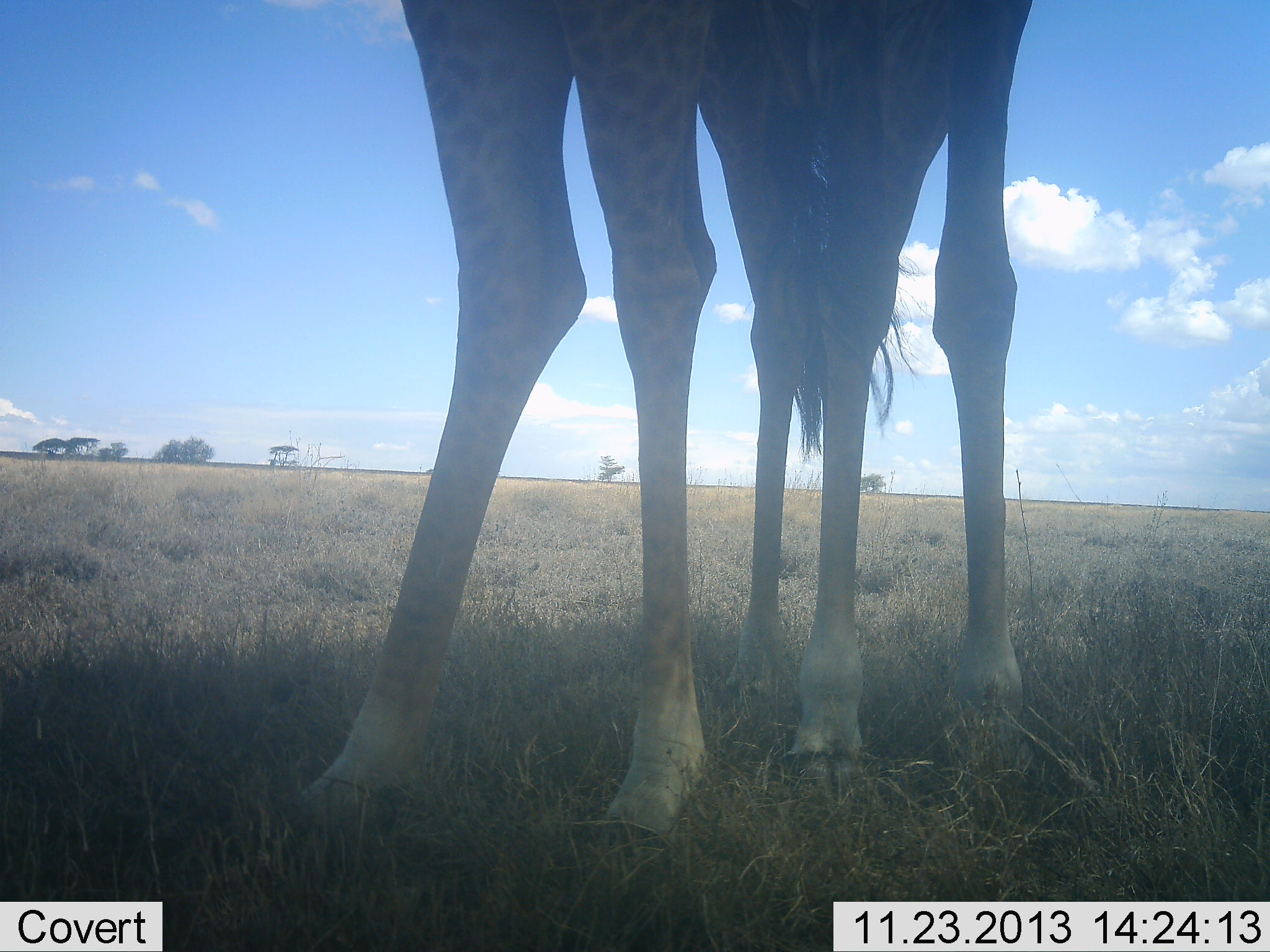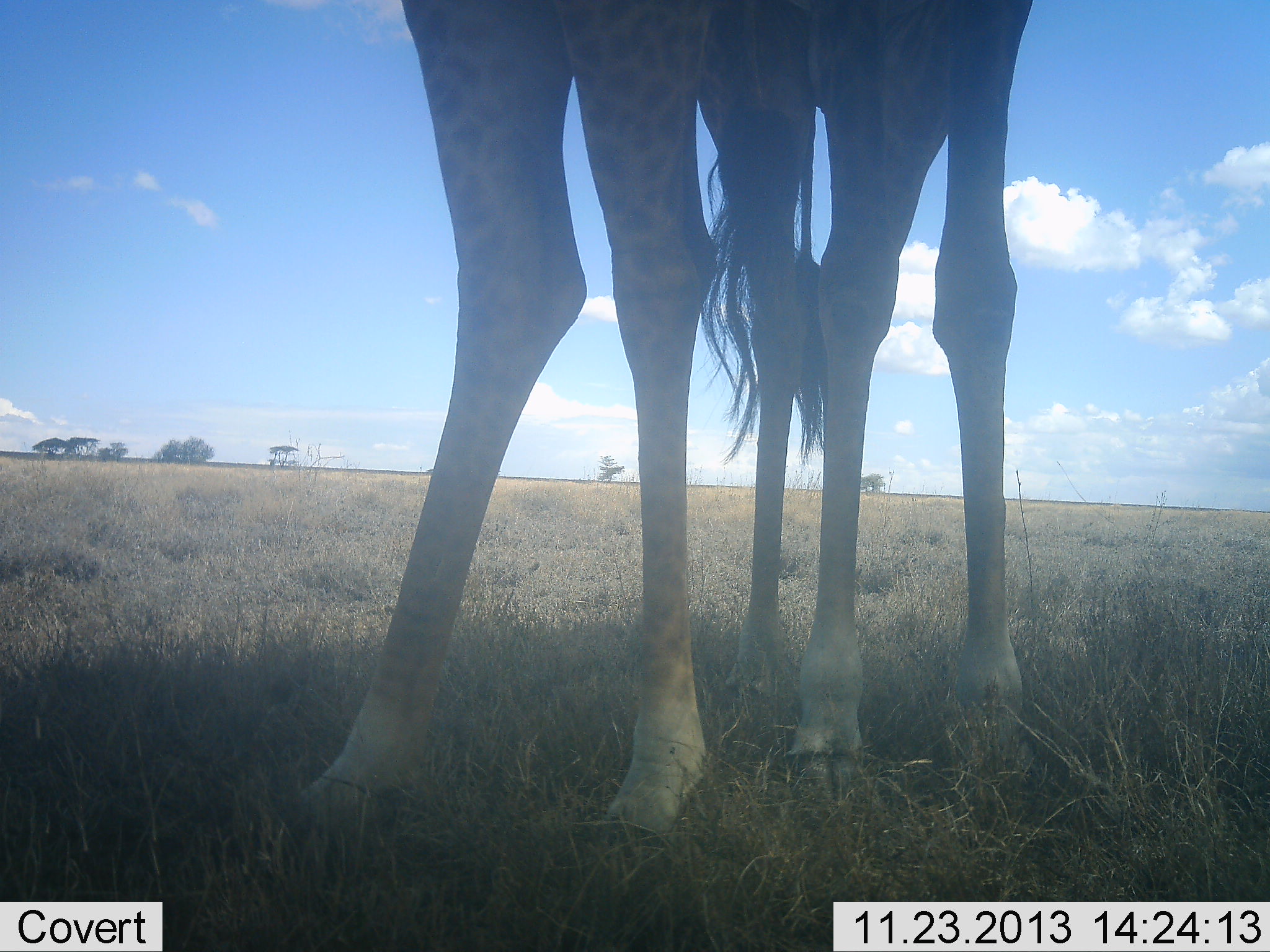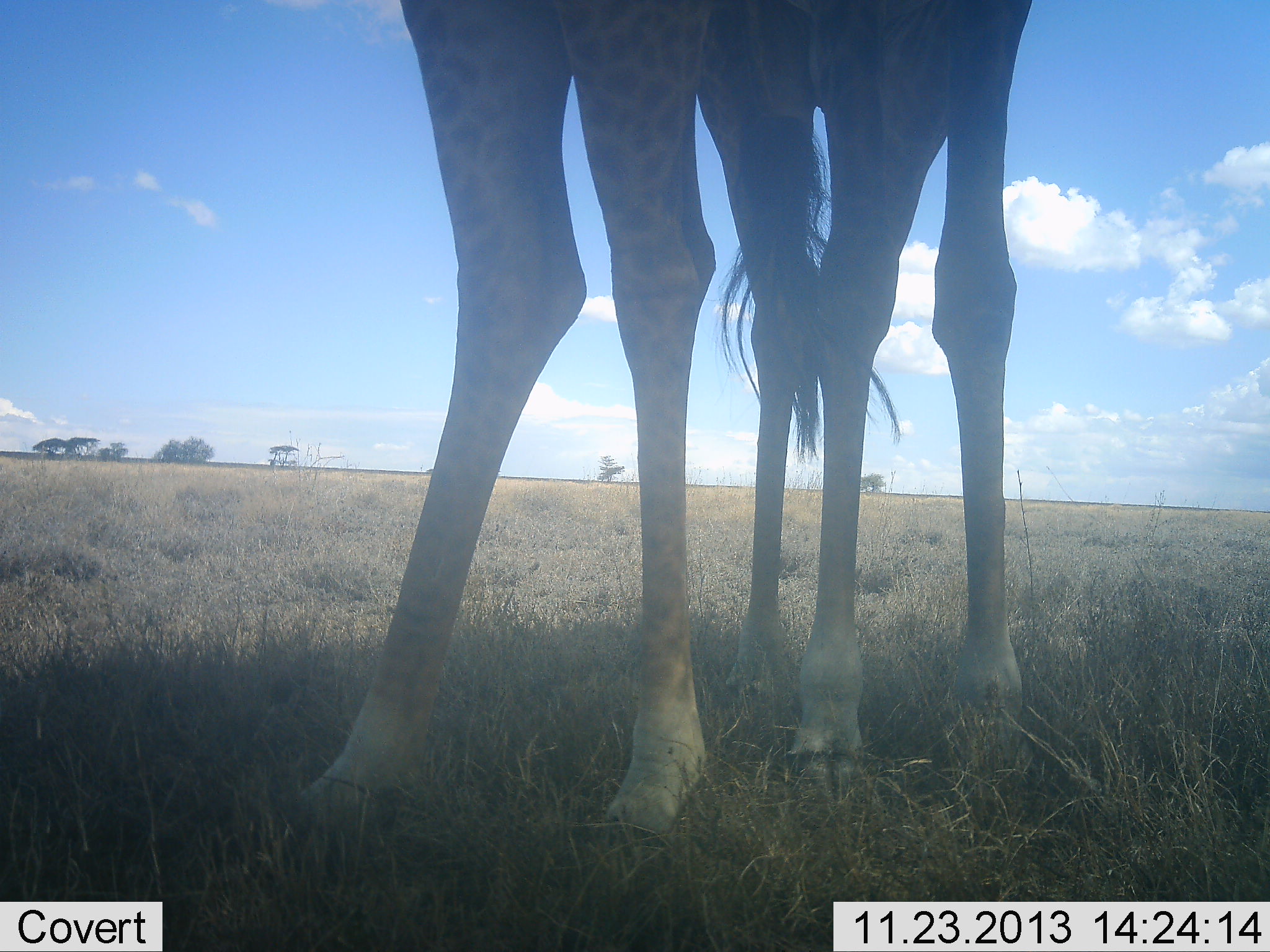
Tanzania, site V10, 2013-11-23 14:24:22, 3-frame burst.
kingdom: Animalia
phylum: Chordata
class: Mammalia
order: Artiodactyla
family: Giraffidae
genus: Giraffa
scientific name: Giraffa camelopardalis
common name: giraffe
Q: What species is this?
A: Giraffe (Giraffa camelopardalis).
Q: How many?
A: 1.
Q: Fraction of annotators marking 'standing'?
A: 95%.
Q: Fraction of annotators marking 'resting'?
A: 0%.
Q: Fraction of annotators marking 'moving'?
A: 2%.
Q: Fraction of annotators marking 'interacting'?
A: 9%.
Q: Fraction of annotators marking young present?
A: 2%.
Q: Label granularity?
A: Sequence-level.